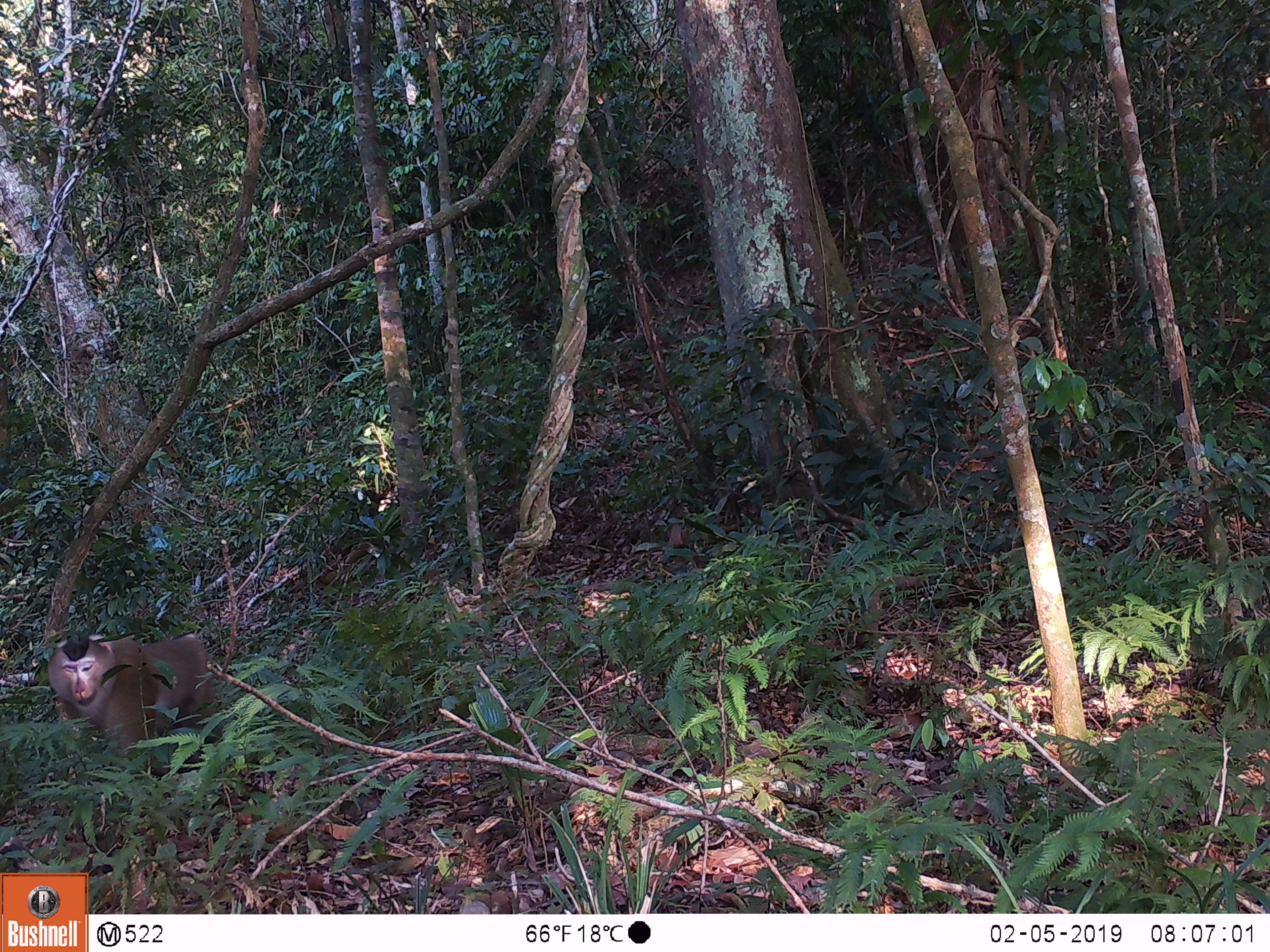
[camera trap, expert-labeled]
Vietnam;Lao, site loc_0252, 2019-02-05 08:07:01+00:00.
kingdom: Animalia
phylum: Chordata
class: Mammalia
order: Primates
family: Cercopithecidae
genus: Macaca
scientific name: Macaca nemestrina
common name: pig-tailed macaque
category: pig tailed macaque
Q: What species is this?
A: Pig tailed macaque (pig-tailed macaque) (Macaca nemestrina).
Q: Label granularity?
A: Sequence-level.